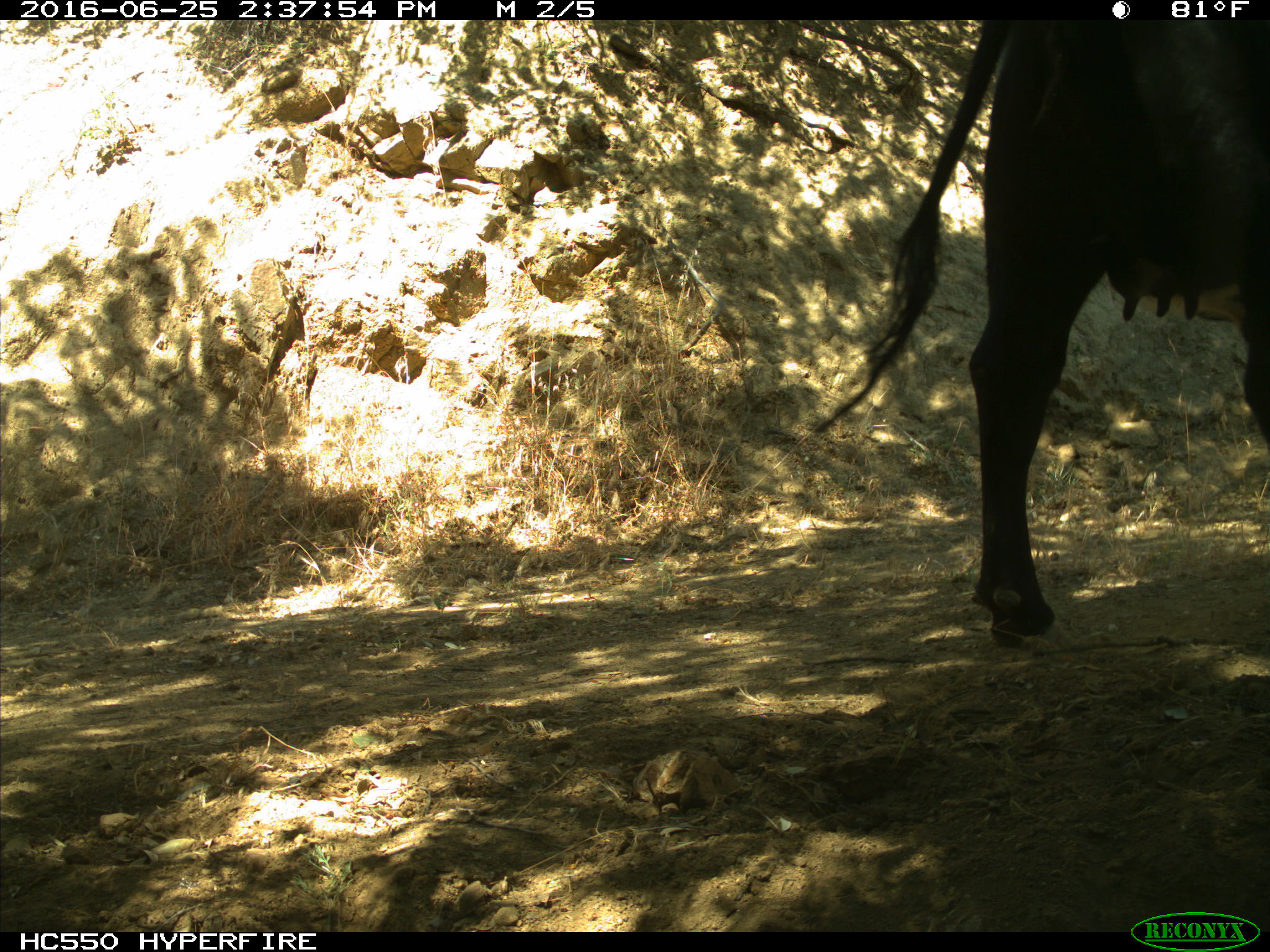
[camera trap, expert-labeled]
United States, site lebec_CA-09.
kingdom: Animalia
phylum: Chordata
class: Mammalia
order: Artiodactyla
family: Bovidae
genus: Bos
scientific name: Bos taurus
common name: domestic cow